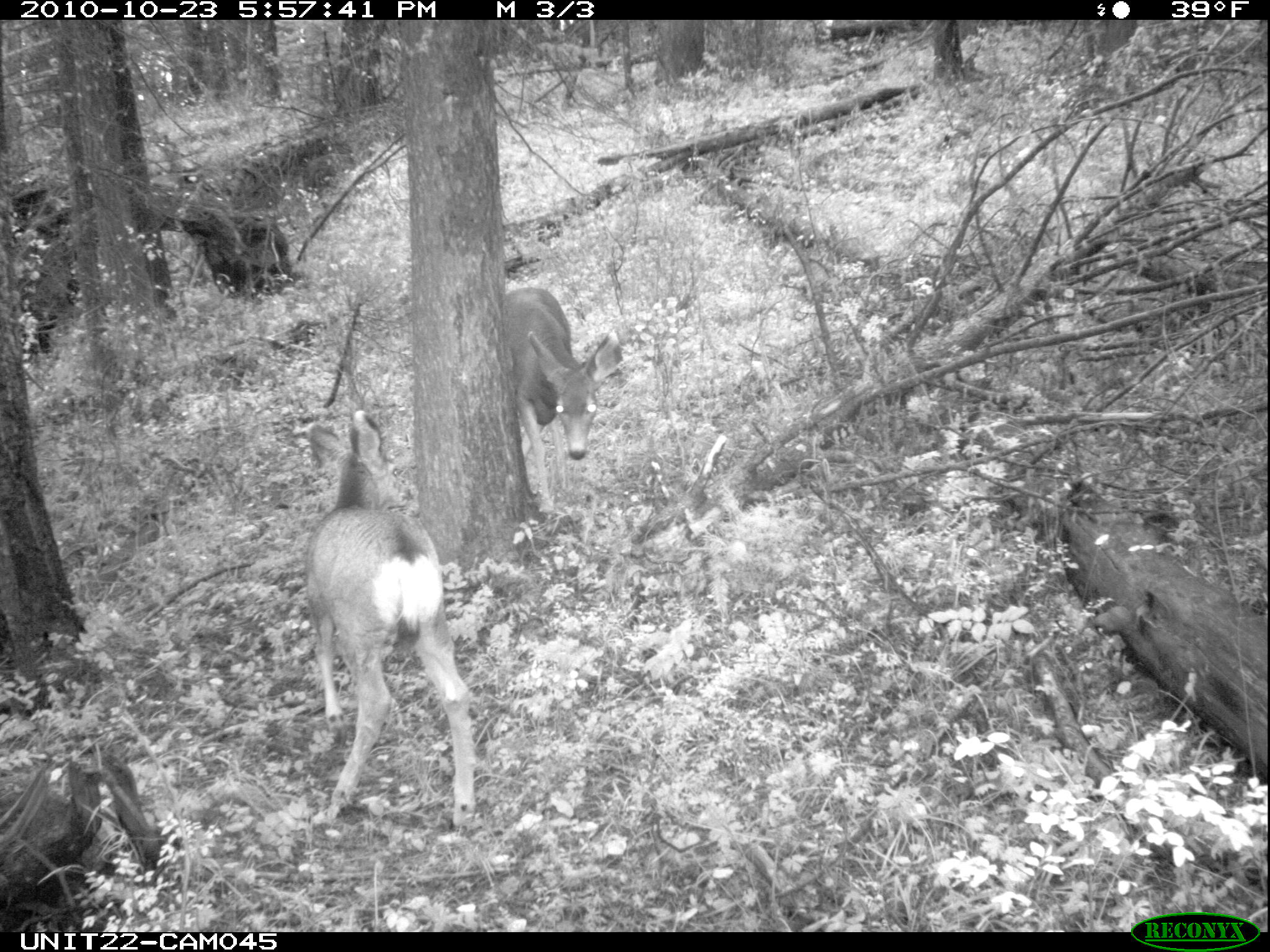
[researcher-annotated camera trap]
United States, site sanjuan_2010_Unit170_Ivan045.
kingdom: Animalia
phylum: Chordata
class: Mammalia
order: Artiodactyla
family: Cervidae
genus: Odocoileus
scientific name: Odocoileus hemionus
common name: mule deer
Odocoileus hemionus (mule deer).